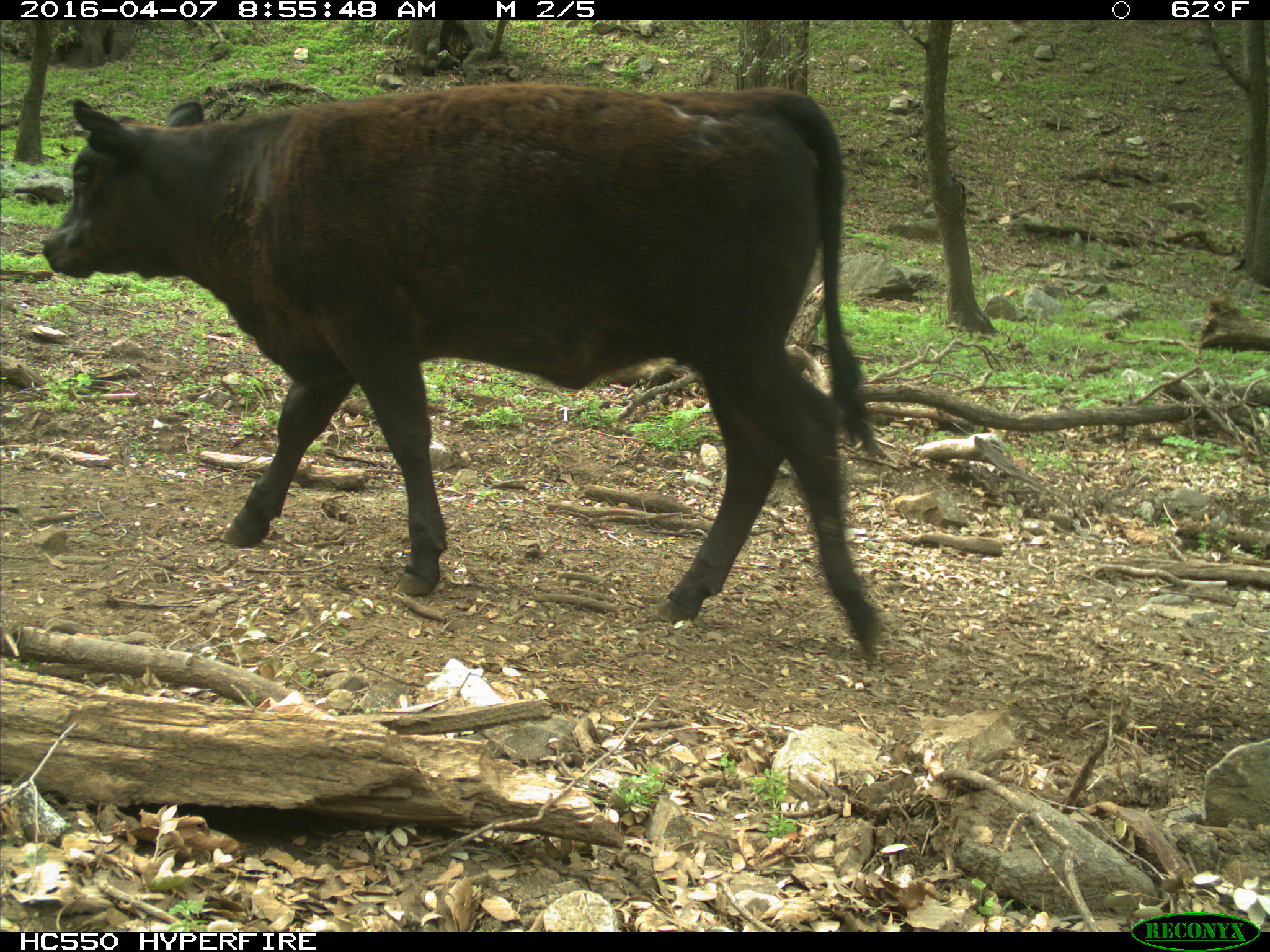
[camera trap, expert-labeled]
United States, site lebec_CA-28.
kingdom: Animalia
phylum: Chordata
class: Mammalia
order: Artiodactyla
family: Bovidae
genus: Bos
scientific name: Bos taurus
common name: domestic cow